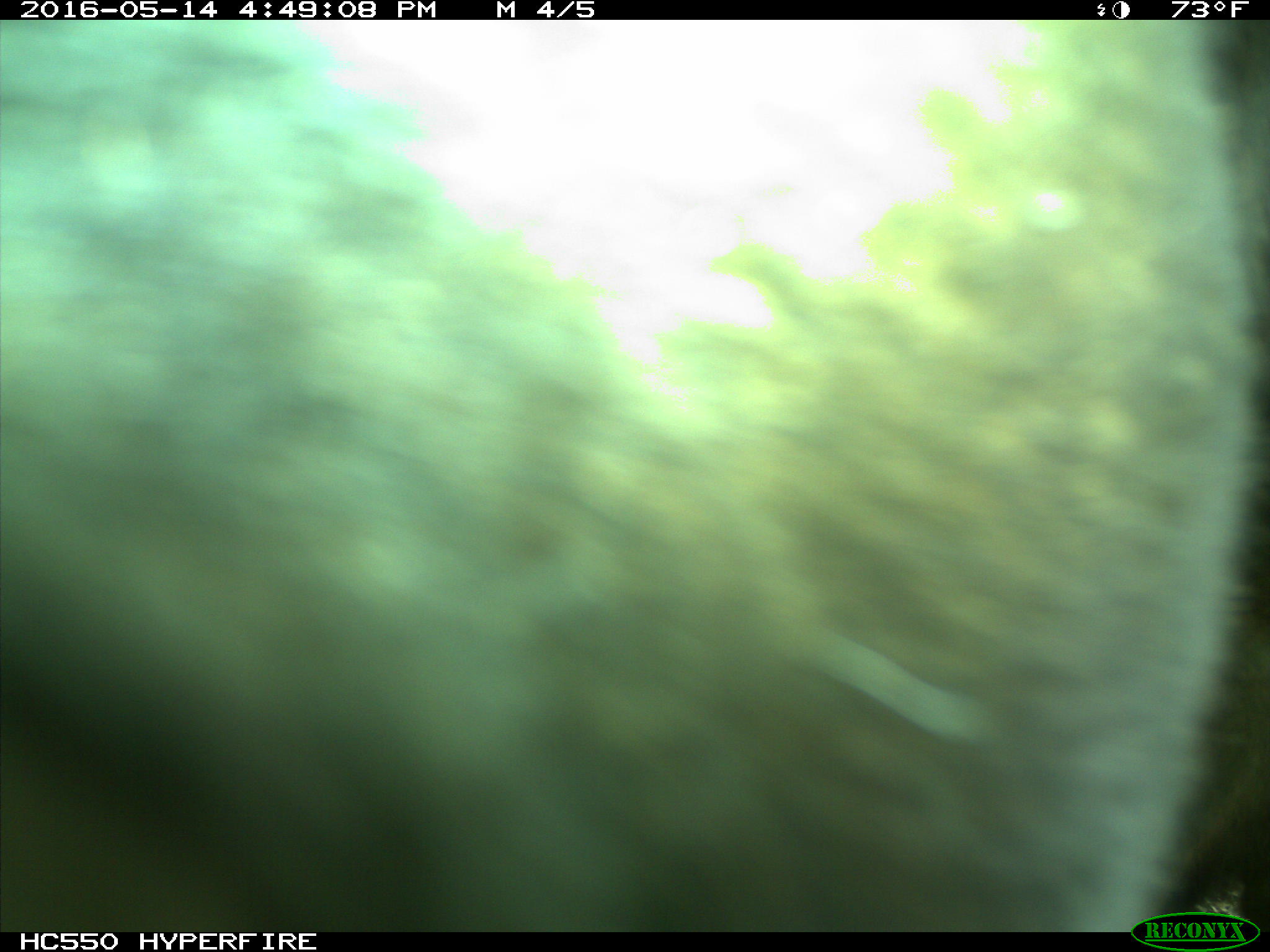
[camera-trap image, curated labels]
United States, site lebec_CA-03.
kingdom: Animalia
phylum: Chordata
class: Mammalia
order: Artiodactyla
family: Bovidae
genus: Bos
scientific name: Bos taurus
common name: domestic cow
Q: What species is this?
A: Bos taurus (domestic cow).